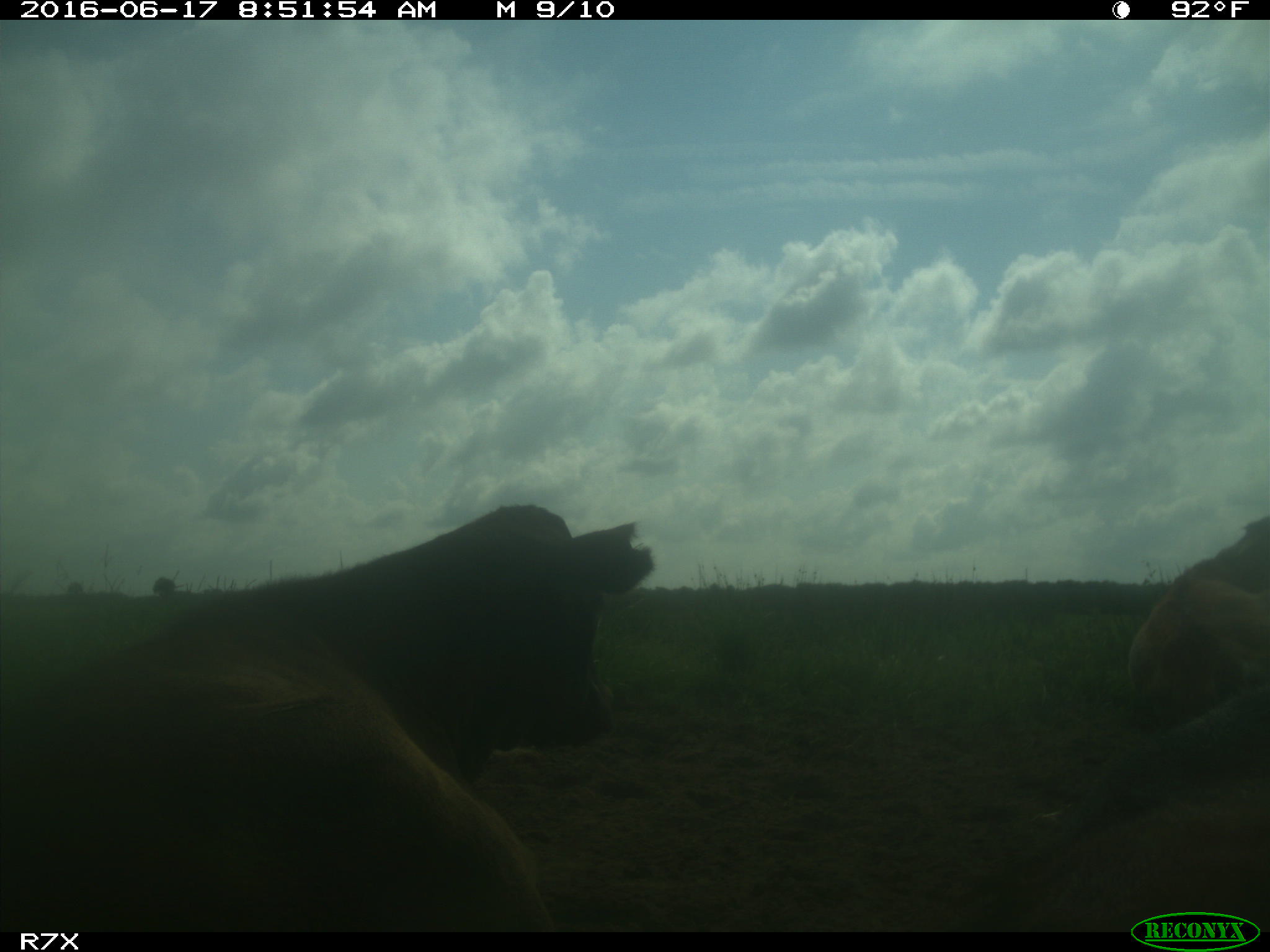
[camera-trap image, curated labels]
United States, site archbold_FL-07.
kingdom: Animalia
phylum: Chordata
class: Mammalia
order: Artiodactyla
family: Bovidae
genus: Bos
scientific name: Bos taurus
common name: domestic cow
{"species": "Bos taurus (domestic cow)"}